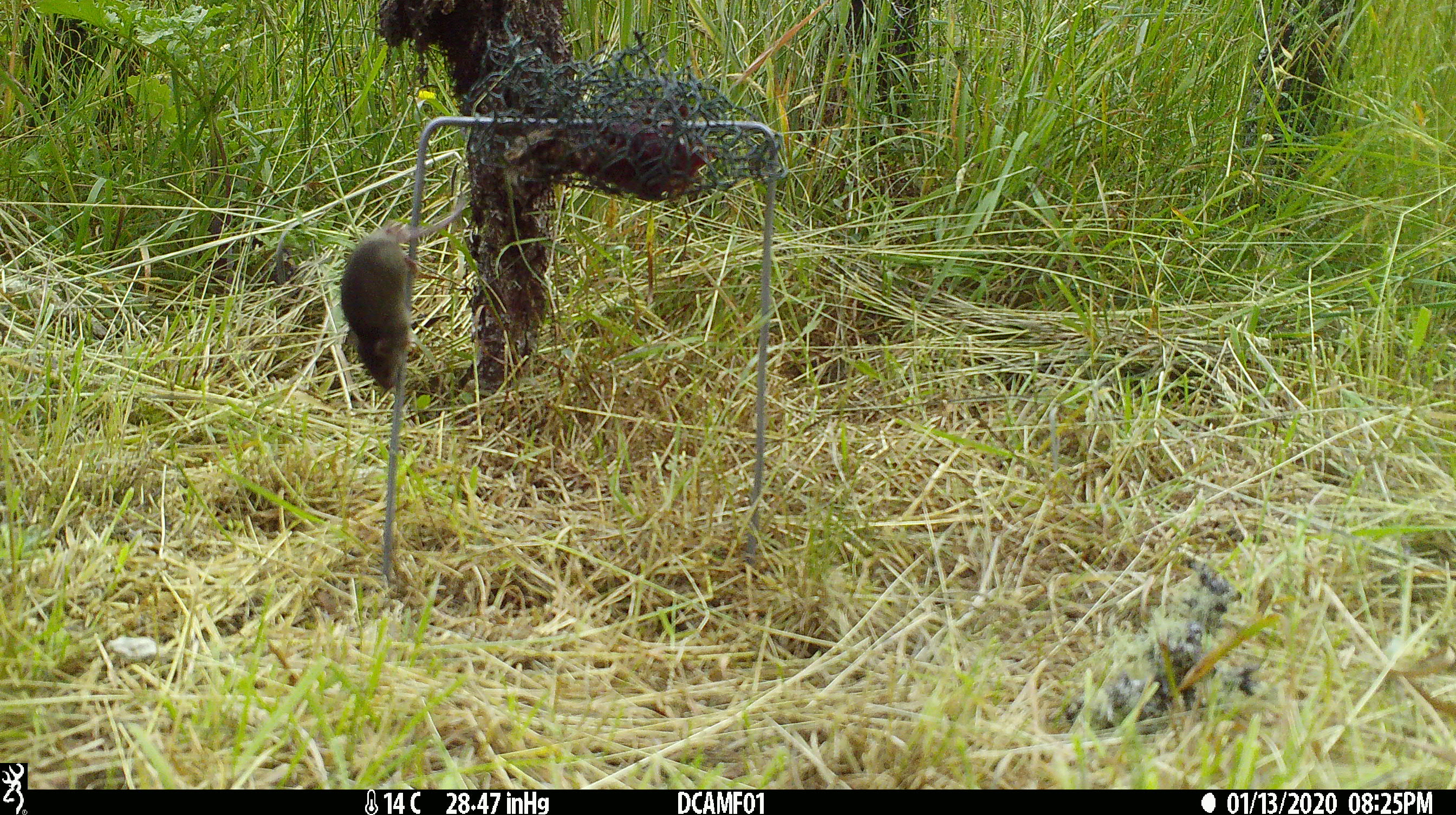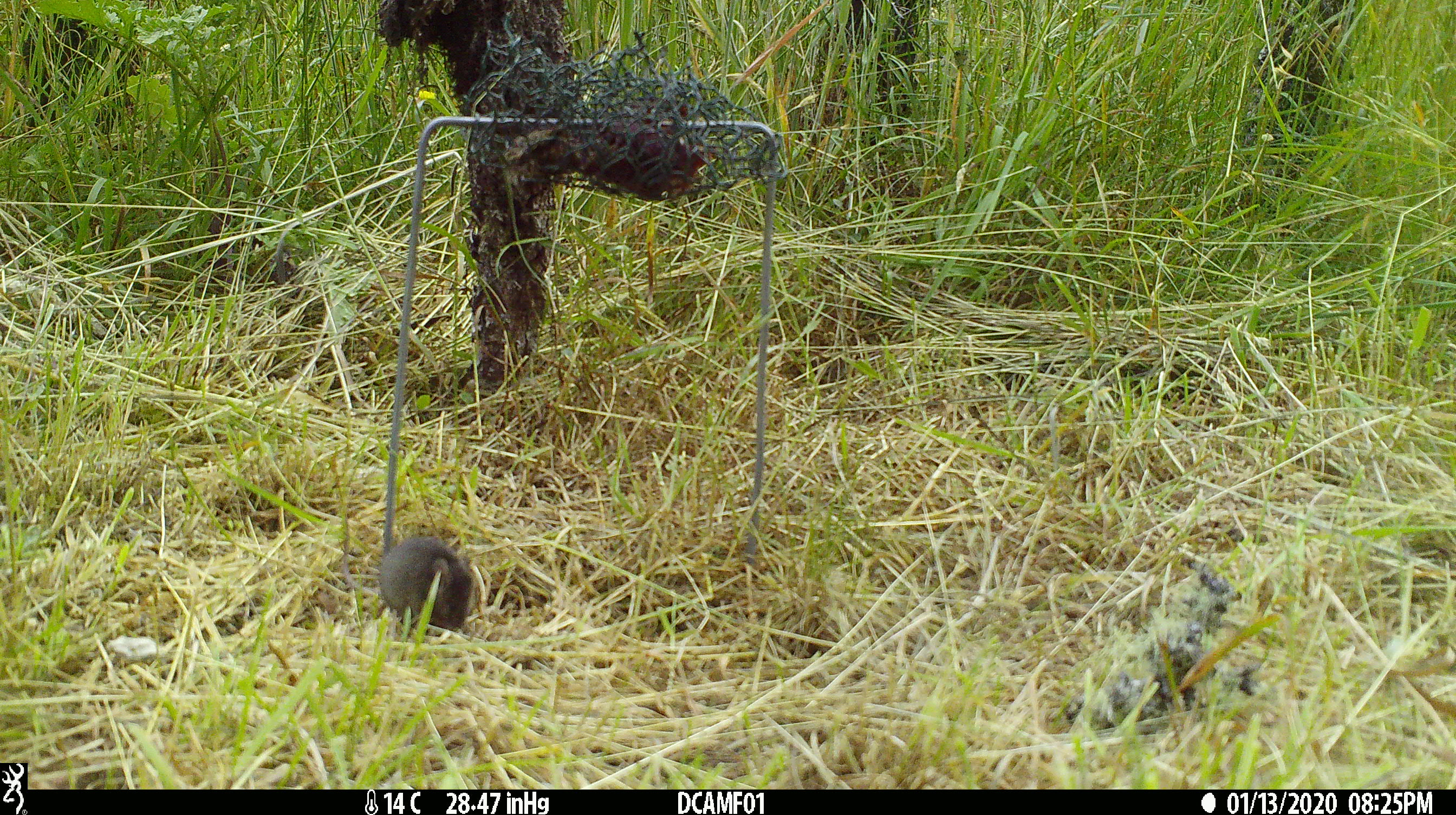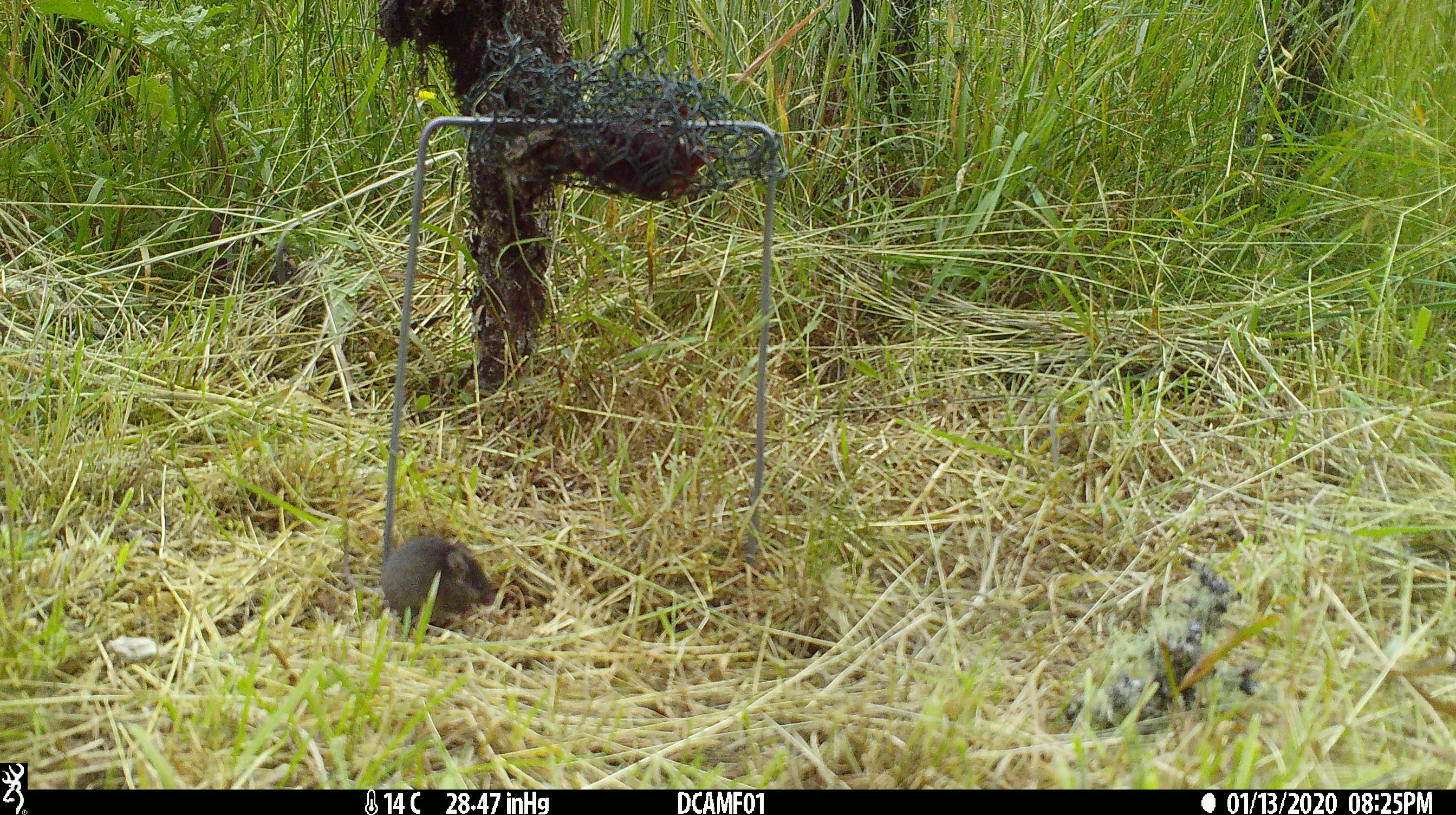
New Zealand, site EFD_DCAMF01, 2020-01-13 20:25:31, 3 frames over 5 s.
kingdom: Animalia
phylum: Chordata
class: Mammalia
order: Rodentia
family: Muridae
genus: Mus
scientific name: Mus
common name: mouse